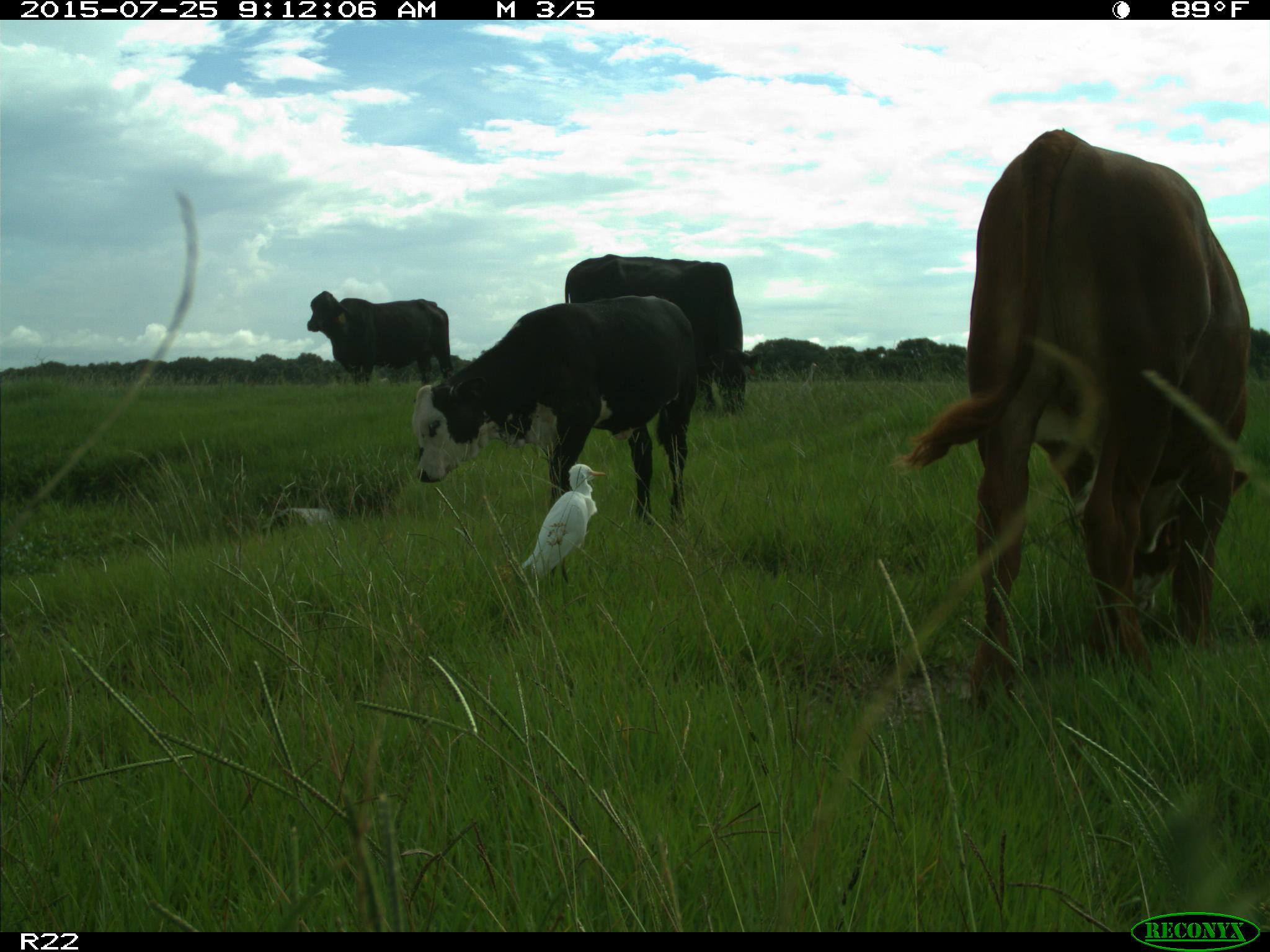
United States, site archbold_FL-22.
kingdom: Animalia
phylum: Chordata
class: Mammalia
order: Artiodactyla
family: Bovidae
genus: Bos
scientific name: Bos taurus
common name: domestic cow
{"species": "Bos taurus (domestic cow)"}